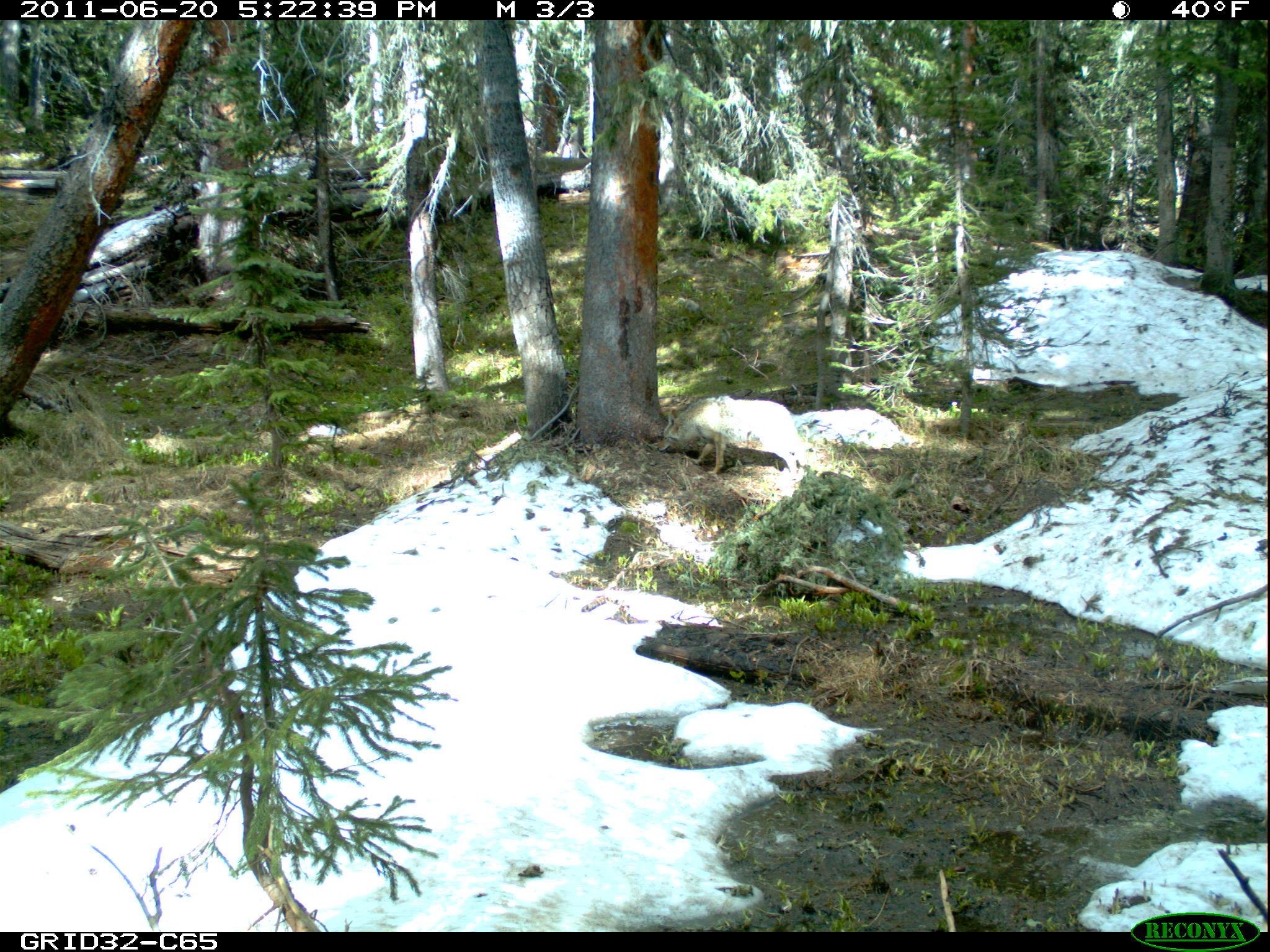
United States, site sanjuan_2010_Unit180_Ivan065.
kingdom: Animalia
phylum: Chordata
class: Mammalia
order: Carnivora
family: Canidae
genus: Canis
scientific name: Canis latrans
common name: coyote